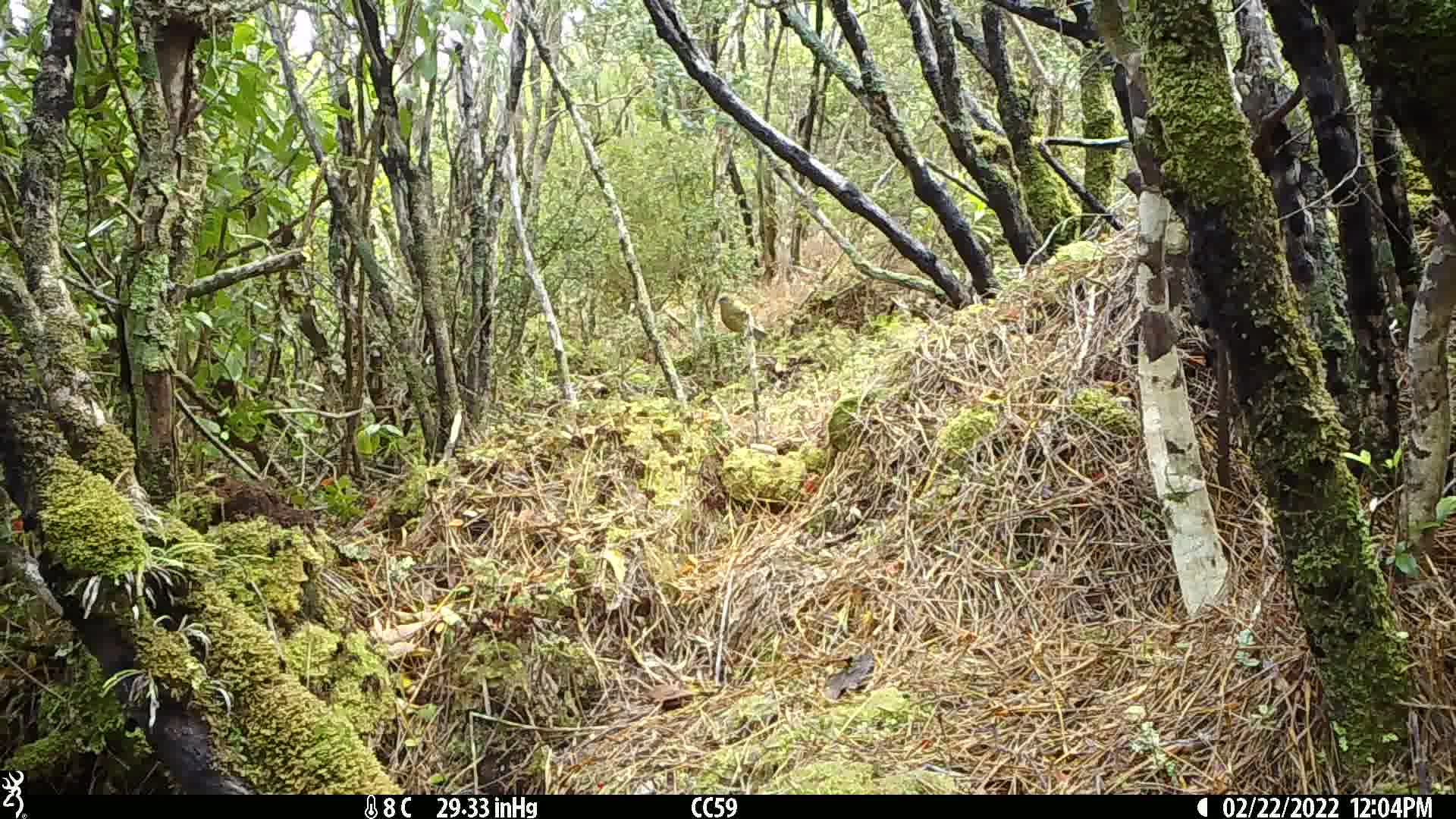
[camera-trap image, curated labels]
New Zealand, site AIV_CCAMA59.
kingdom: Animalia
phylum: Chordata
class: Aves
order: Passeriformes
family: Meliphagidae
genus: Anthornis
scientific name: Anthornis melanura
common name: new zealand bellbird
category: bellbird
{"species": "bellbird (new zealand bellbird) (Anthornis melanura)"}